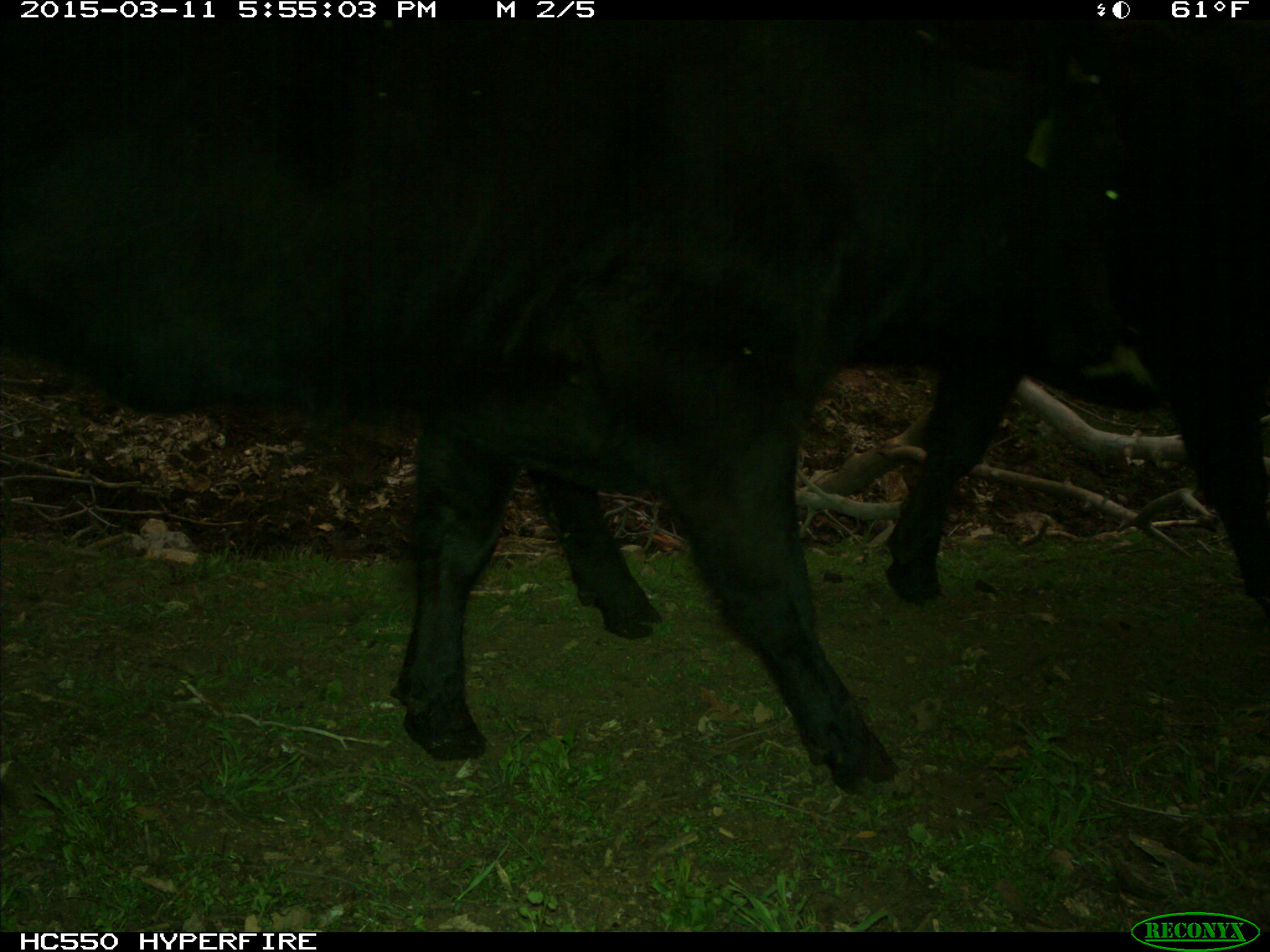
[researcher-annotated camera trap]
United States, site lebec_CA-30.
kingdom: Animalia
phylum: Chordata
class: Mammalia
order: Artiodactyla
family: Bovidae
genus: Bos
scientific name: Bos taurus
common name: domestic cow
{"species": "Bos taurus (domestic cow)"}